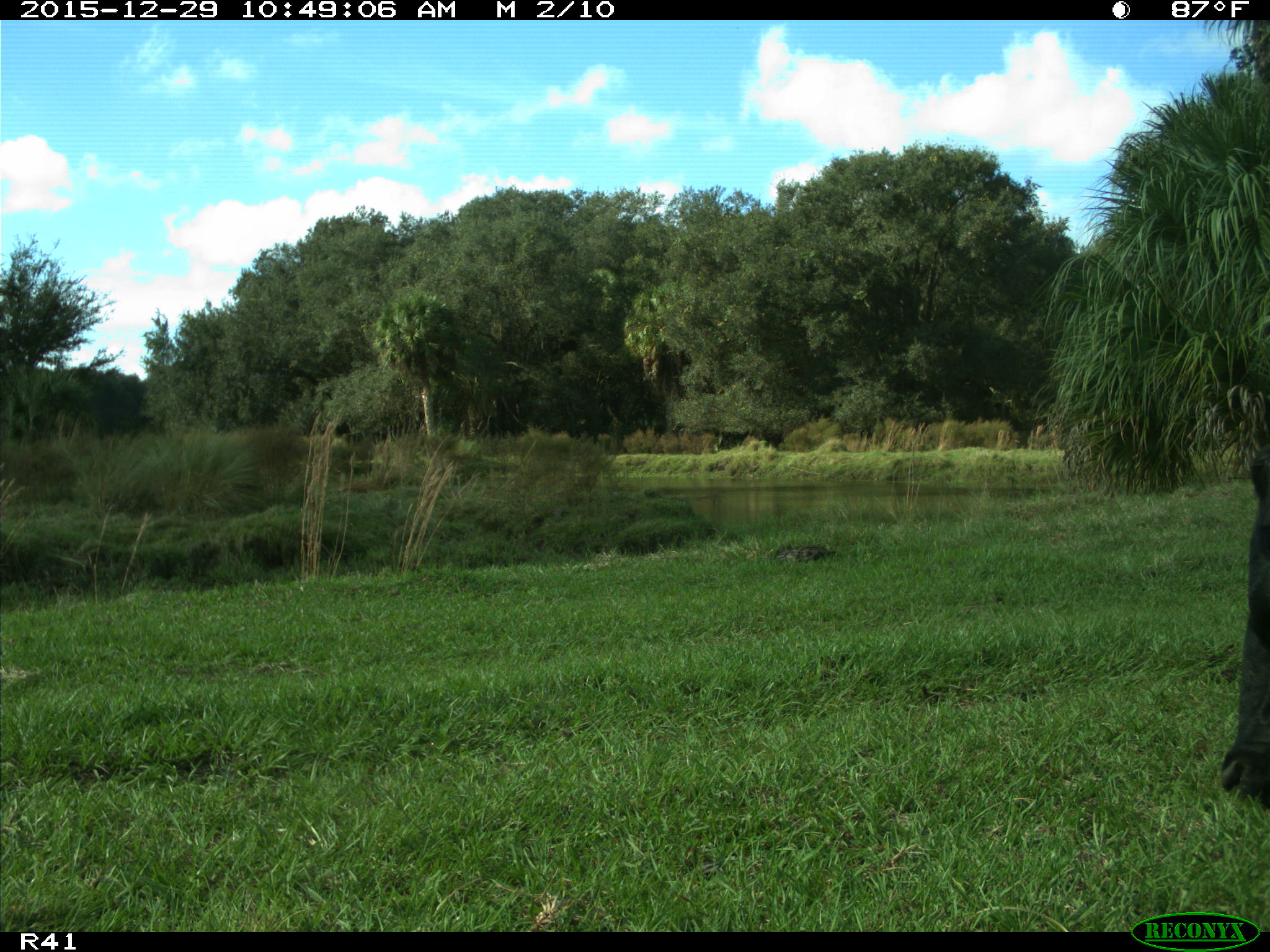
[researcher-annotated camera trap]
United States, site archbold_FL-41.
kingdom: Animalia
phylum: Chordata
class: Mammalia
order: Artiodactyla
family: Bovidae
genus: Bos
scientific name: Bos taurus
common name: domestic cow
Bos taurus (domestic cow).